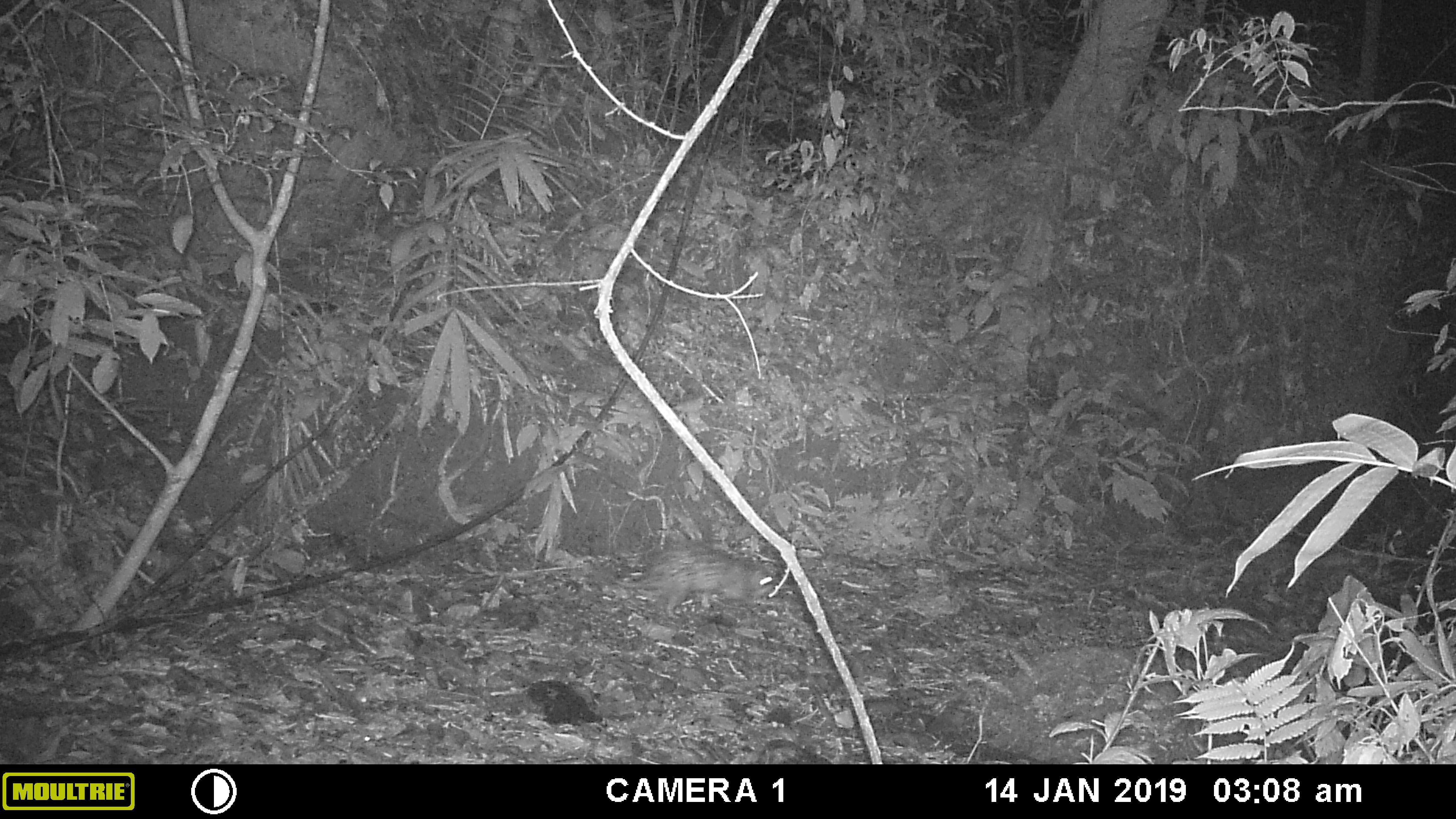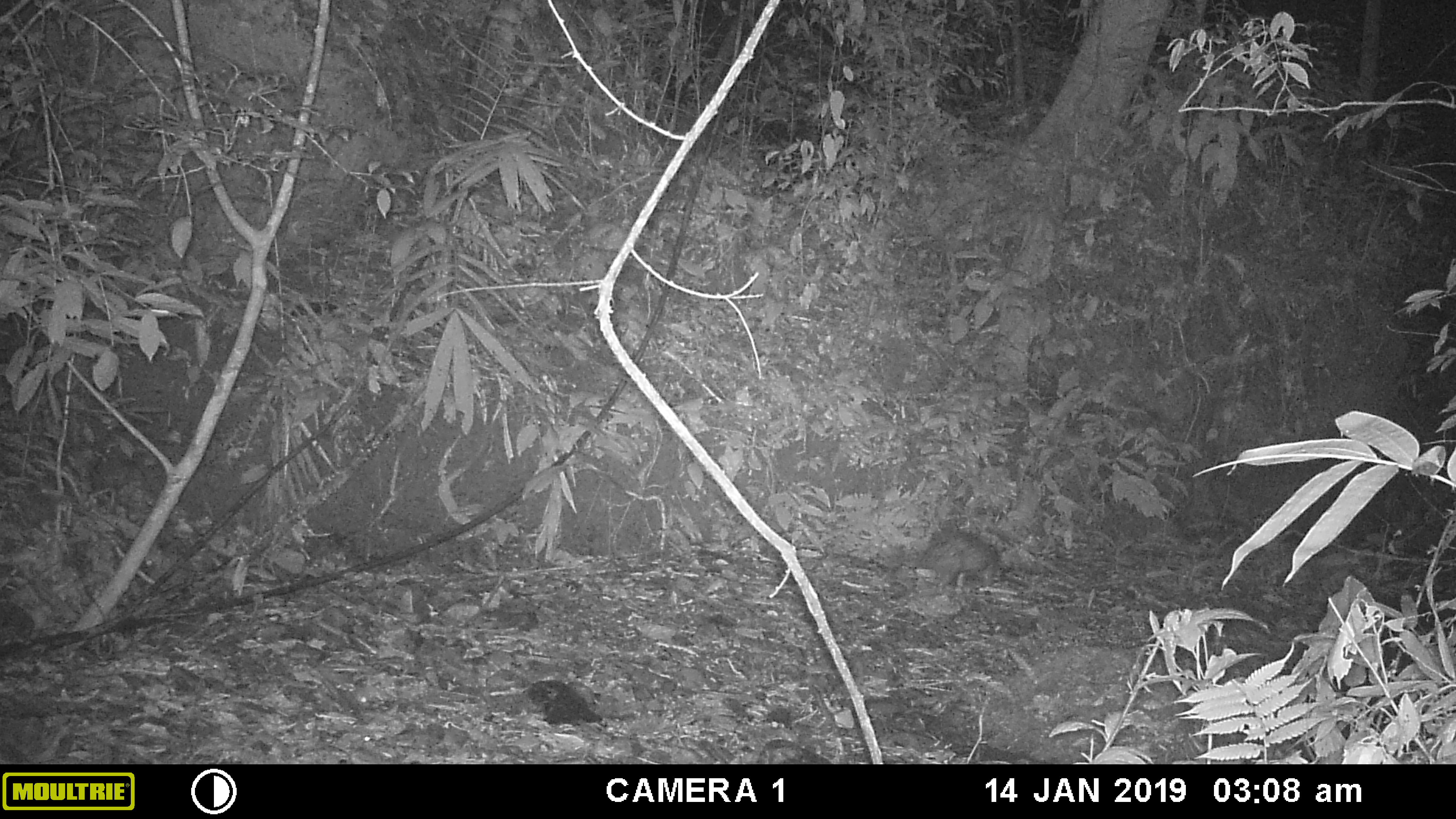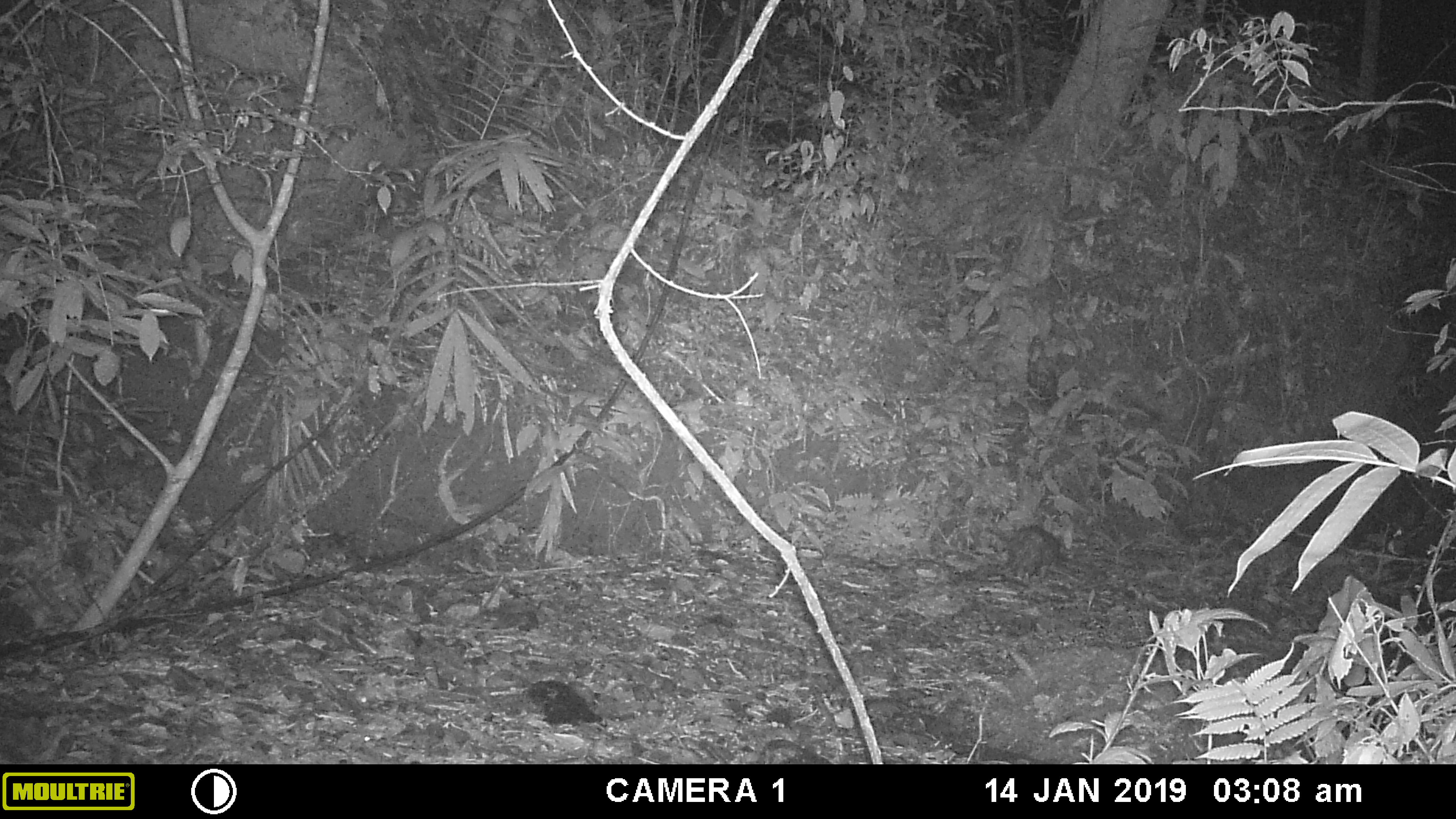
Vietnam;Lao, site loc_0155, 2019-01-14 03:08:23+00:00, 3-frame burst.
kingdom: Animalia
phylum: Chordata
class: Mammalia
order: Rodentia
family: Hystricidae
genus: Atherurus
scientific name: Atherurus macrourus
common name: asiatic brush-tailed porcupine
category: asiatic brush tailed porcupine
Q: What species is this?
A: Asiatic brush tailed porcupine (asiatic brush-tailed porcupine) (Atherurus macrourus).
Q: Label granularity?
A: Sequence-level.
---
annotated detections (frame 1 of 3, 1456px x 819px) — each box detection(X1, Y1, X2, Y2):
asiatic brush tailed porcupine: detection(610, 539, 774, 619)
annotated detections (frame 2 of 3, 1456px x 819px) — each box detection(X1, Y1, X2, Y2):
asiatic brush tailed porcupine: detection(906, 524, 1000, 590)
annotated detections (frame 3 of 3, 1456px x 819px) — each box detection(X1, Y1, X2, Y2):
asiatic brush tailed porcupine: detection(1004, 526, 1060, 586)